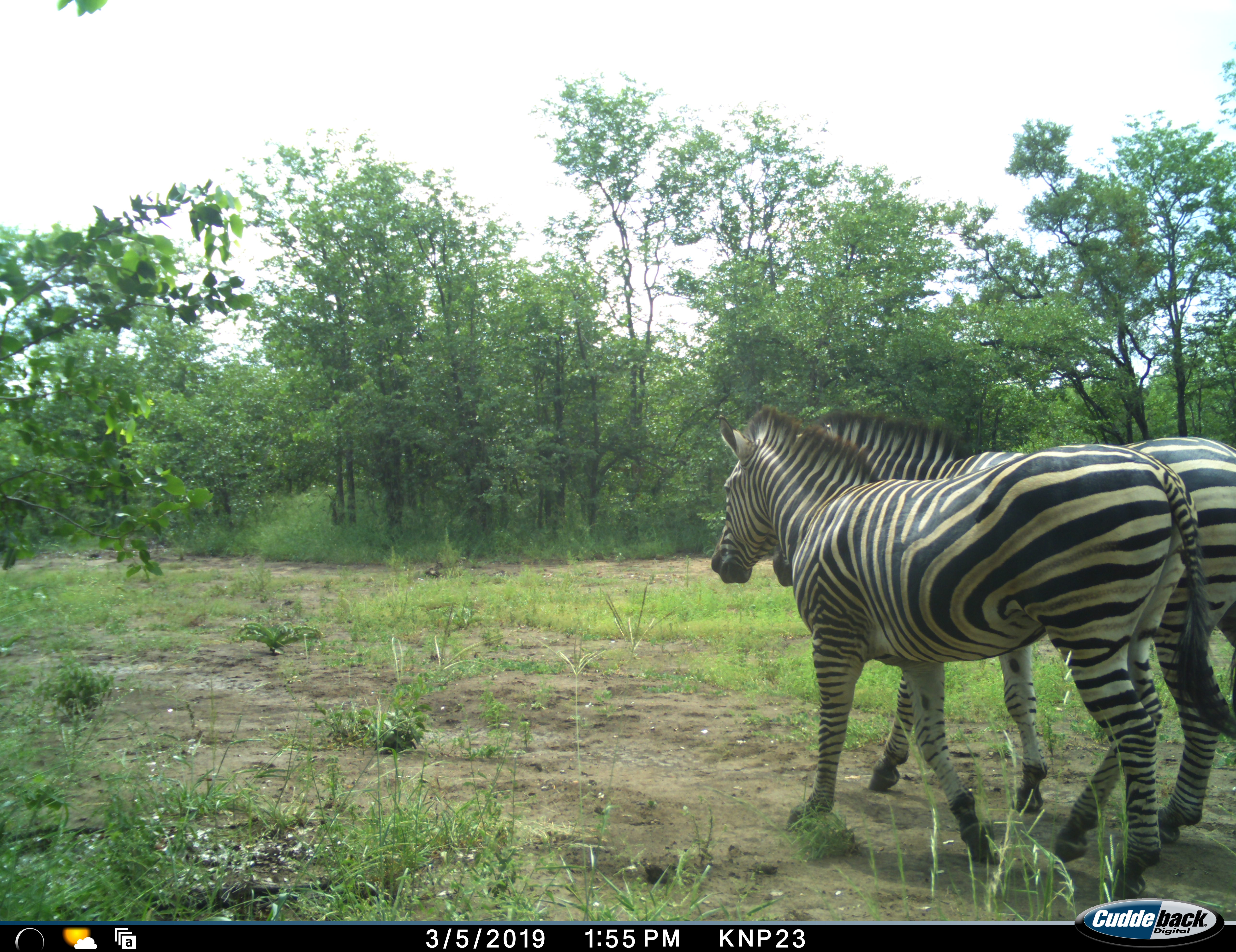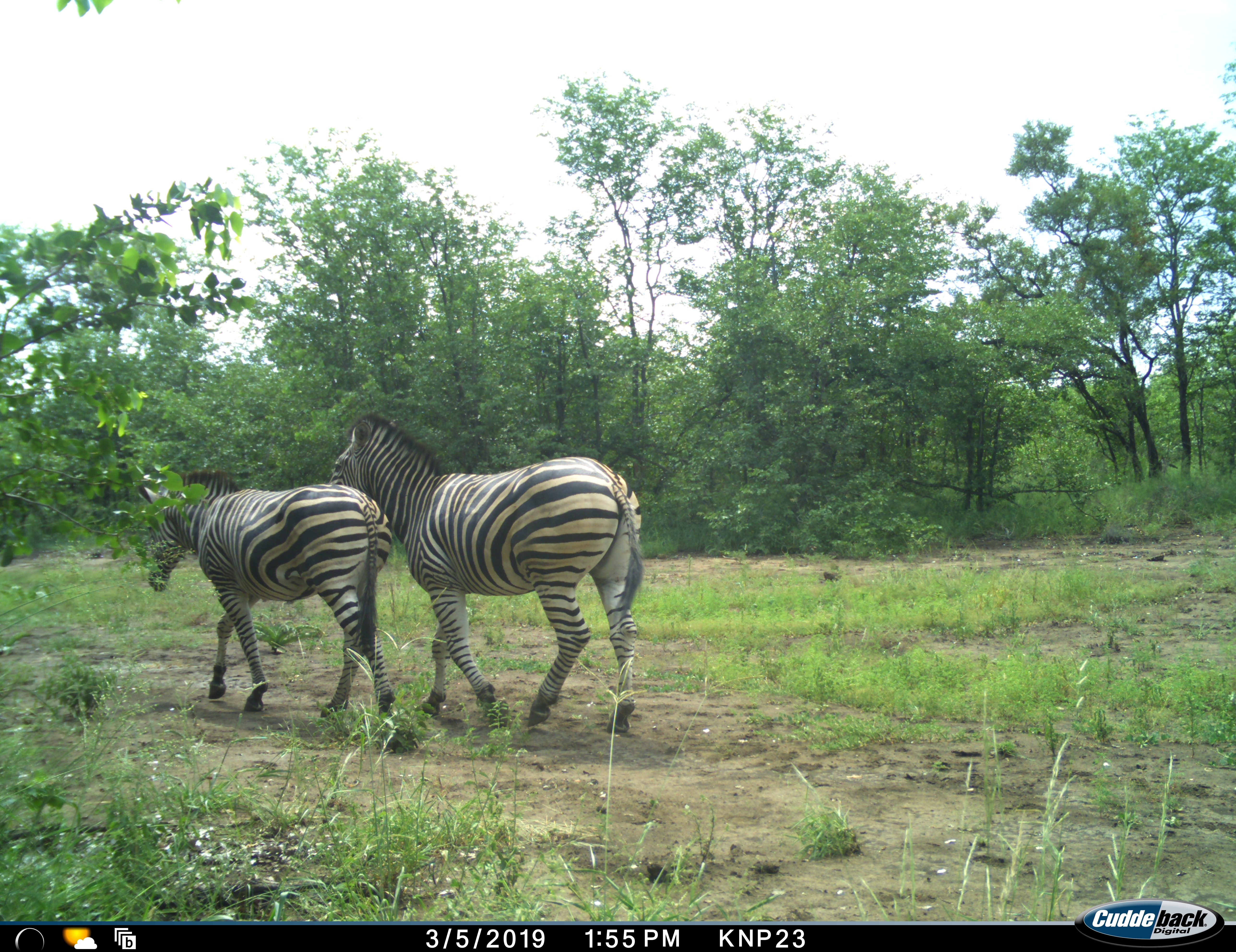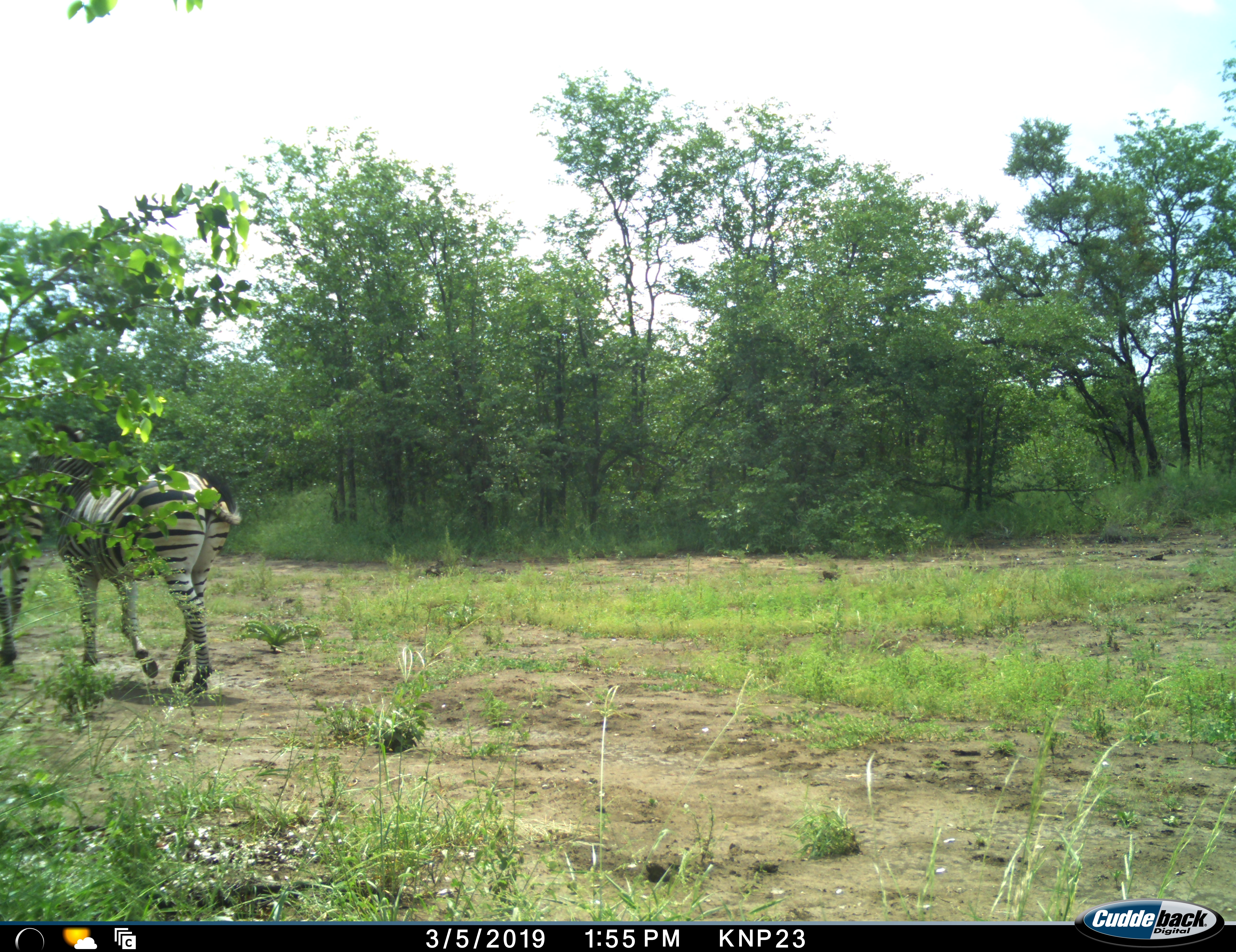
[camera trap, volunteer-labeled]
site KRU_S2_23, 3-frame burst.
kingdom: Animalia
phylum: Chordata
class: Mammalia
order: Perissodactyla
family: Equidae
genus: Equus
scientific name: Equus quagga burchellii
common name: burchell's zebra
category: zebraburchells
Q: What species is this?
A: Zebraburchells (burchell's zebra) (Equus quagga burchellii).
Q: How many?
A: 2.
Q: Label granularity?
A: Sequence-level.